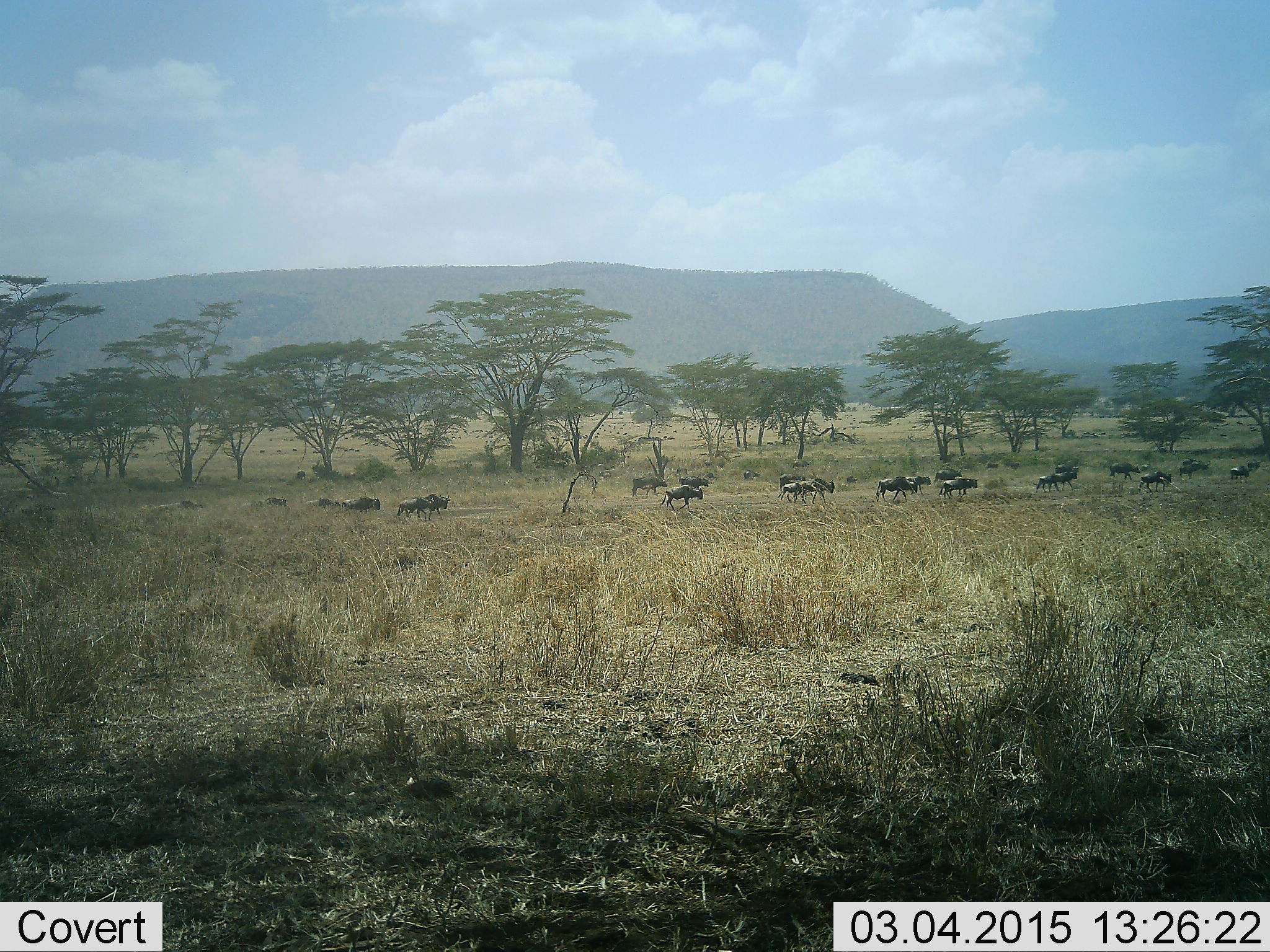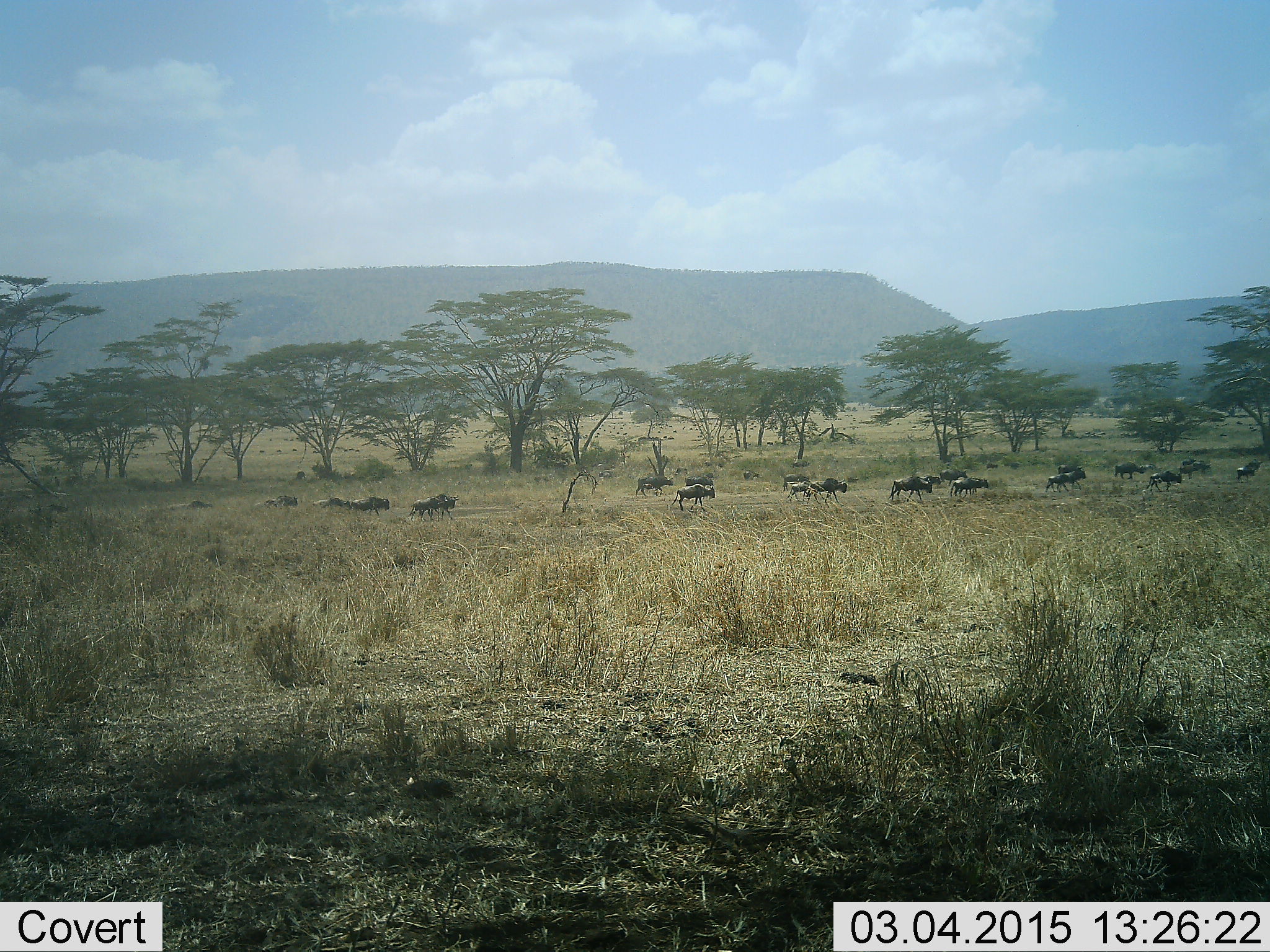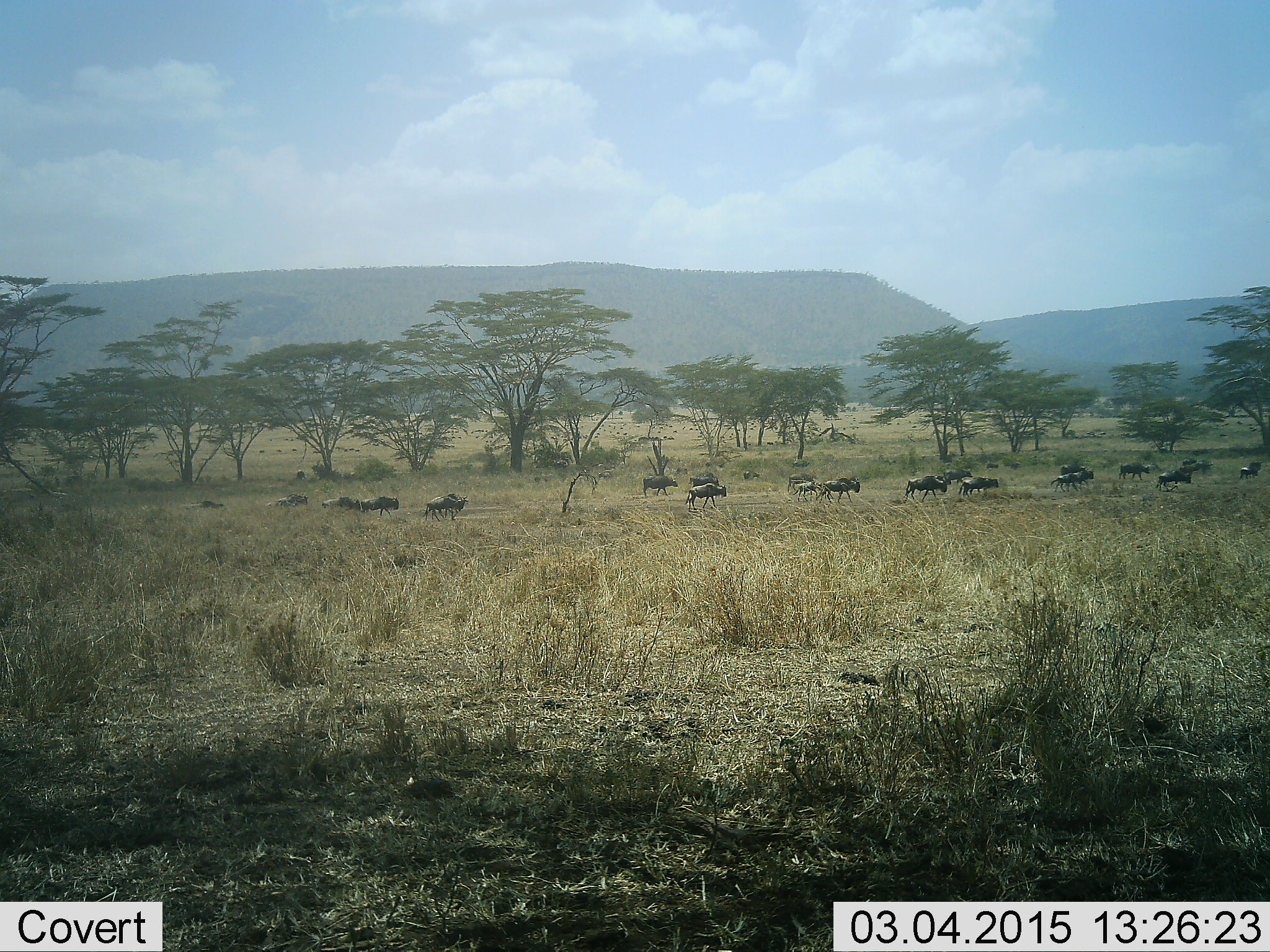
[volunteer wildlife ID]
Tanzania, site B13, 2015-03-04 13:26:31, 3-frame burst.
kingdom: Animalia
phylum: Chordata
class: Mammalia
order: Artiodactyla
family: Bovidae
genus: Connochaetes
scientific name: Connochaetes taurinus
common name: blue wildebeest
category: wildebeest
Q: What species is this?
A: Wildebeest (blue wildebeest) (Connochaetes taurinus).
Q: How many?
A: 11-50.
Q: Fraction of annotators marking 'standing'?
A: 10%.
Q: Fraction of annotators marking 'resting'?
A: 0%.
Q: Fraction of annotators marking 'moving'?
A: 90%.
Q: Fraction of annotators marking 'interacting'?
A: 10%.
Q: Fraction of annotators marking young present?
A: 20%.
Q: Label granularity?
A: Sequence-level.